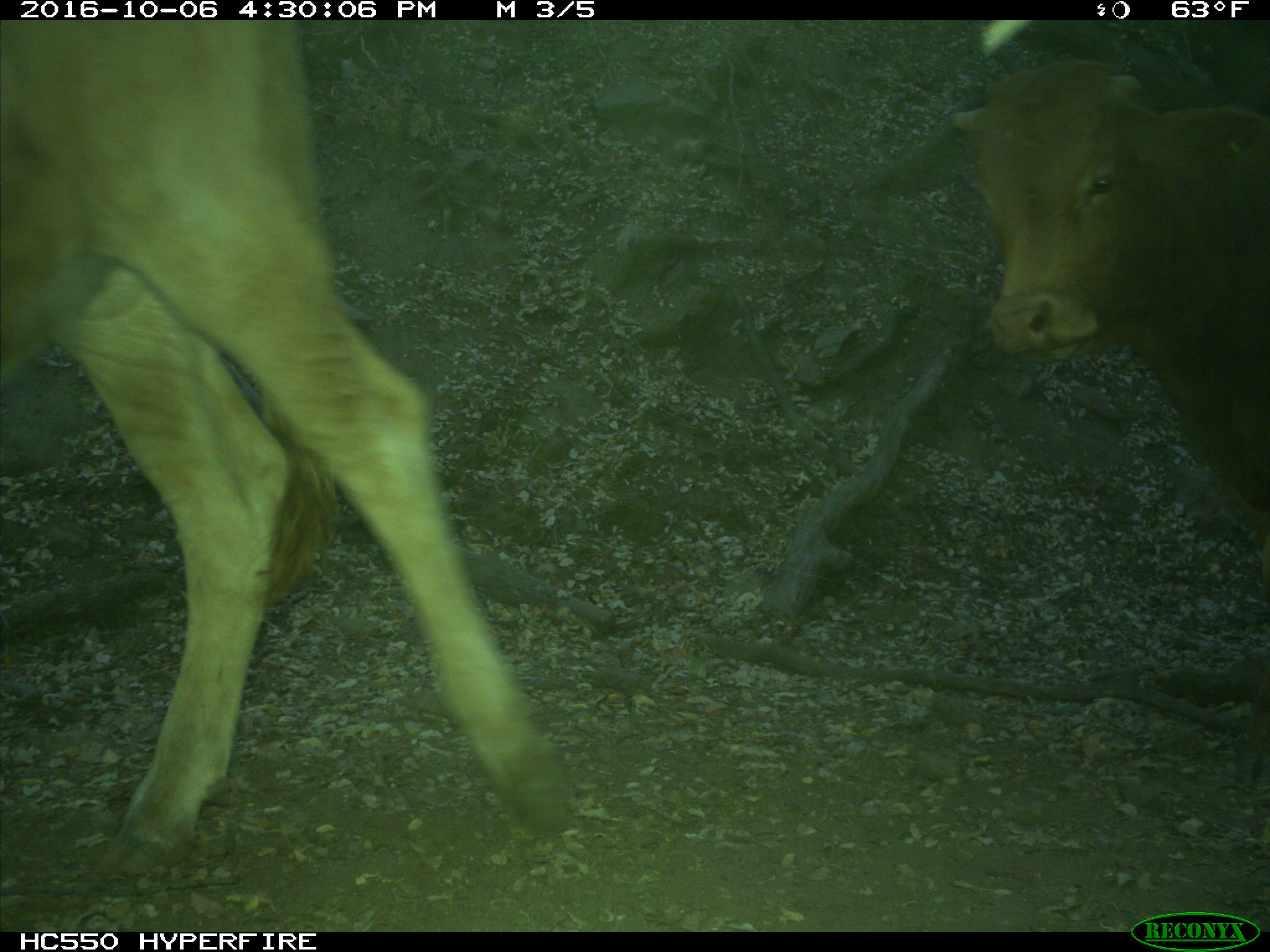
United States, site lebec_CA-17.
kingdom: Animalia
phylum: Chordata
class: Mammalia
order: Artiodactyla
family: Bovidae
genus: Bos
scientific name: Bos taurus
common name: domestic cow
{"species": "Bos taurus (domestic cow)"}